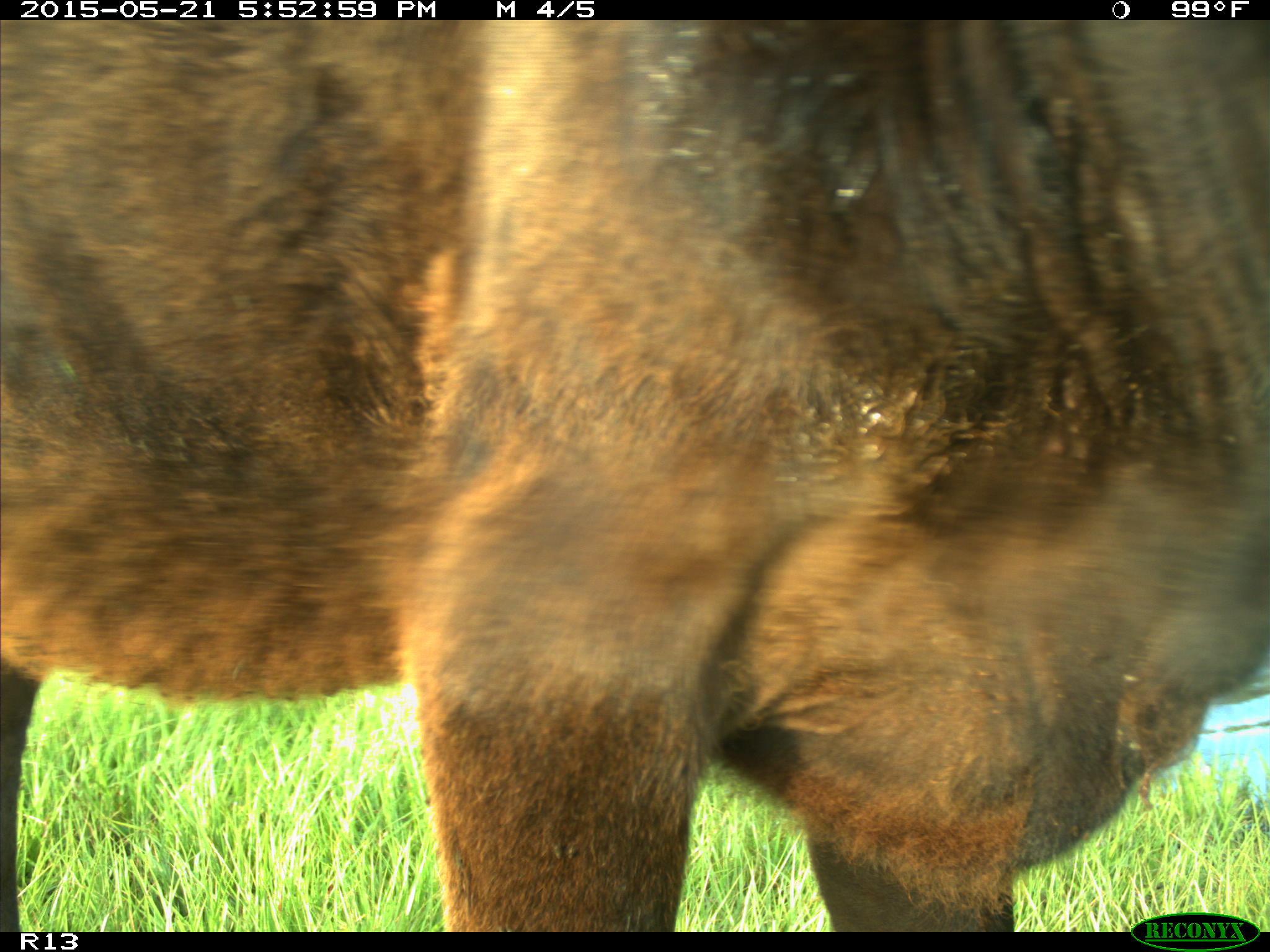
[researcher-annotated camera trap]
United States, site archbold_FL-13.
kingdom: Animalia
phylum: Chordata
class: Mammalia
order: Artiodactyla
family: Bovidae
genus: Bos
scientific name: Bos taurus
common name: domestic cow